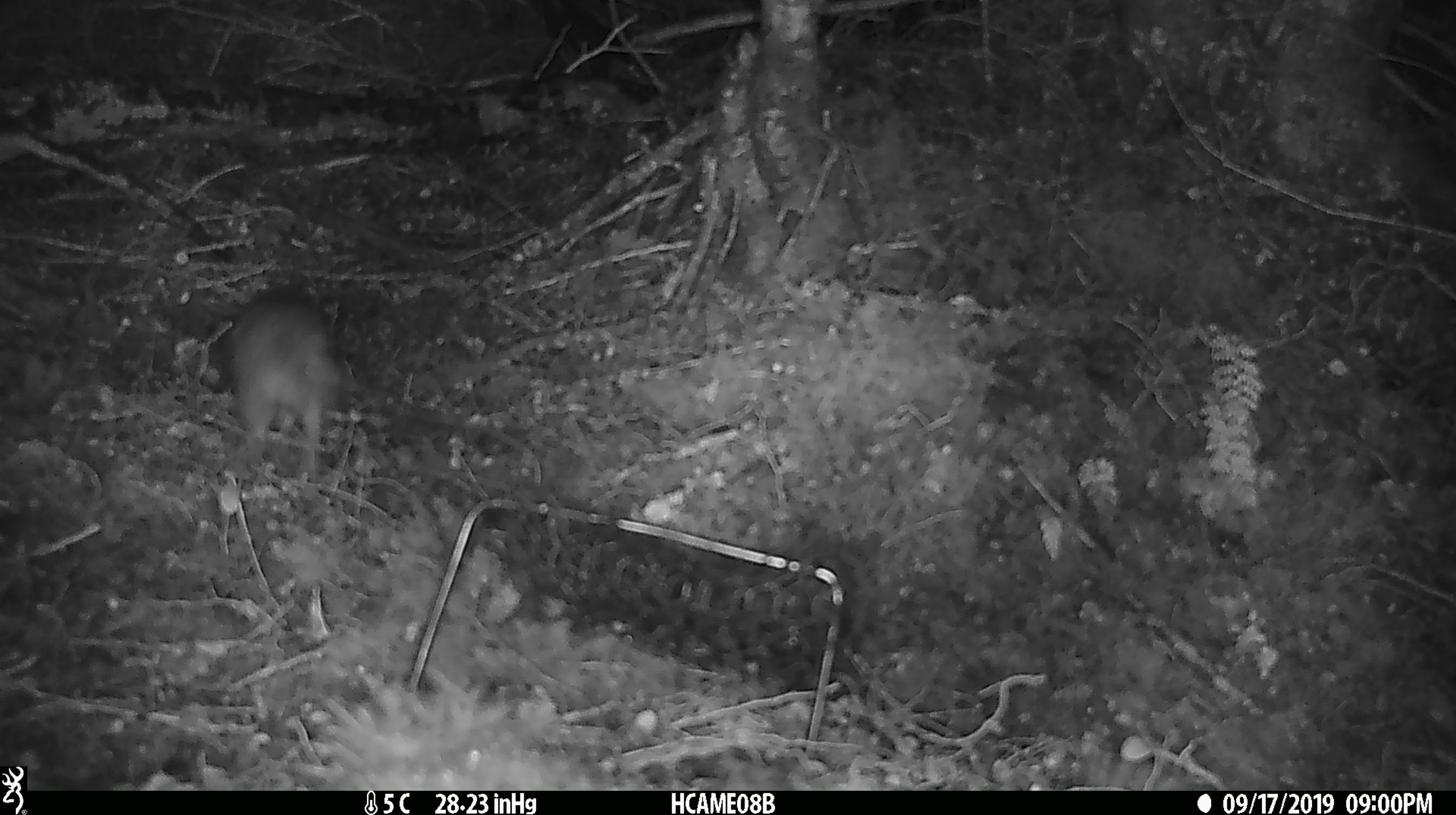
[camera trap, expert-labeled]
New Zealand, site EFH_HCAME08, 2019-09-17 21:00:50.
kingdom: Animalia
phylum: Chordata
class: Mammalia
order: Rodentia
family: Muridae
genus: Rattus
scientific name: Rattus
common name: rat